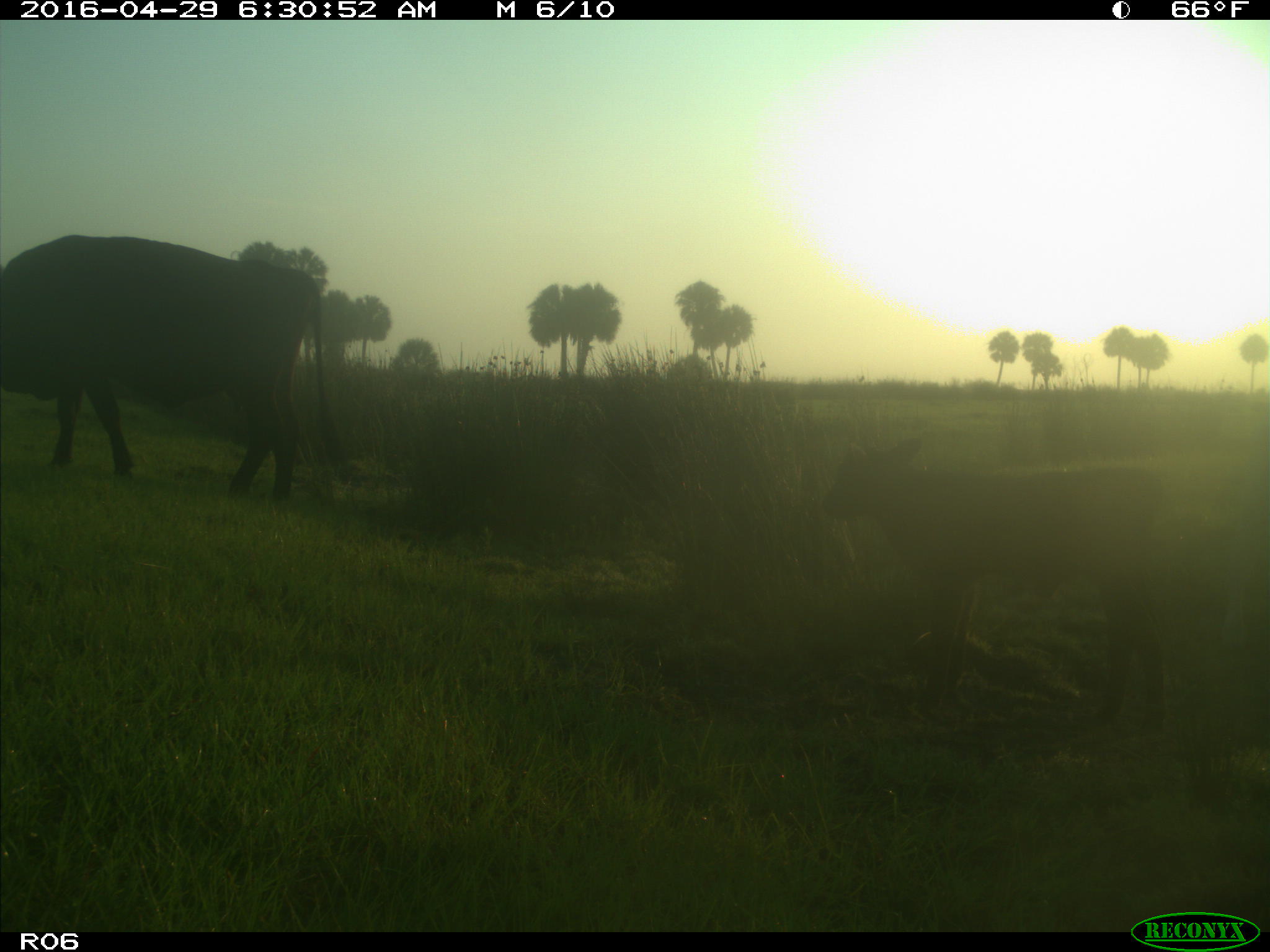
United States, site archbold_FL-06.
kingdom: Animalia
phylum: Chordata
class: Mammalia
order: Artiodactyla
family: Bovidae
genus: Bos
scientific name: Bos taurus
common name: domestic cow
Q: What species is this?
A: Bos taurus (domestic cow).